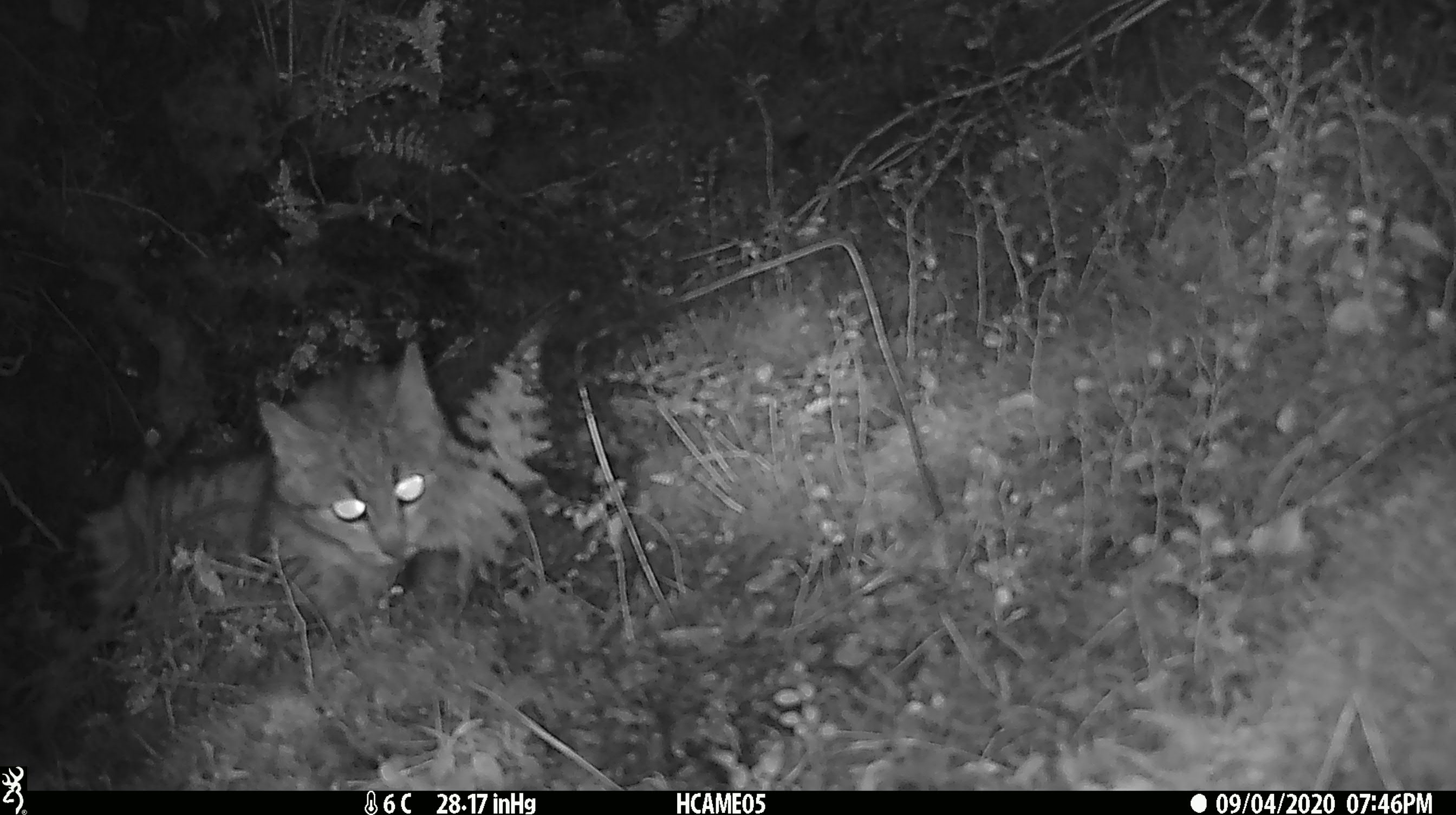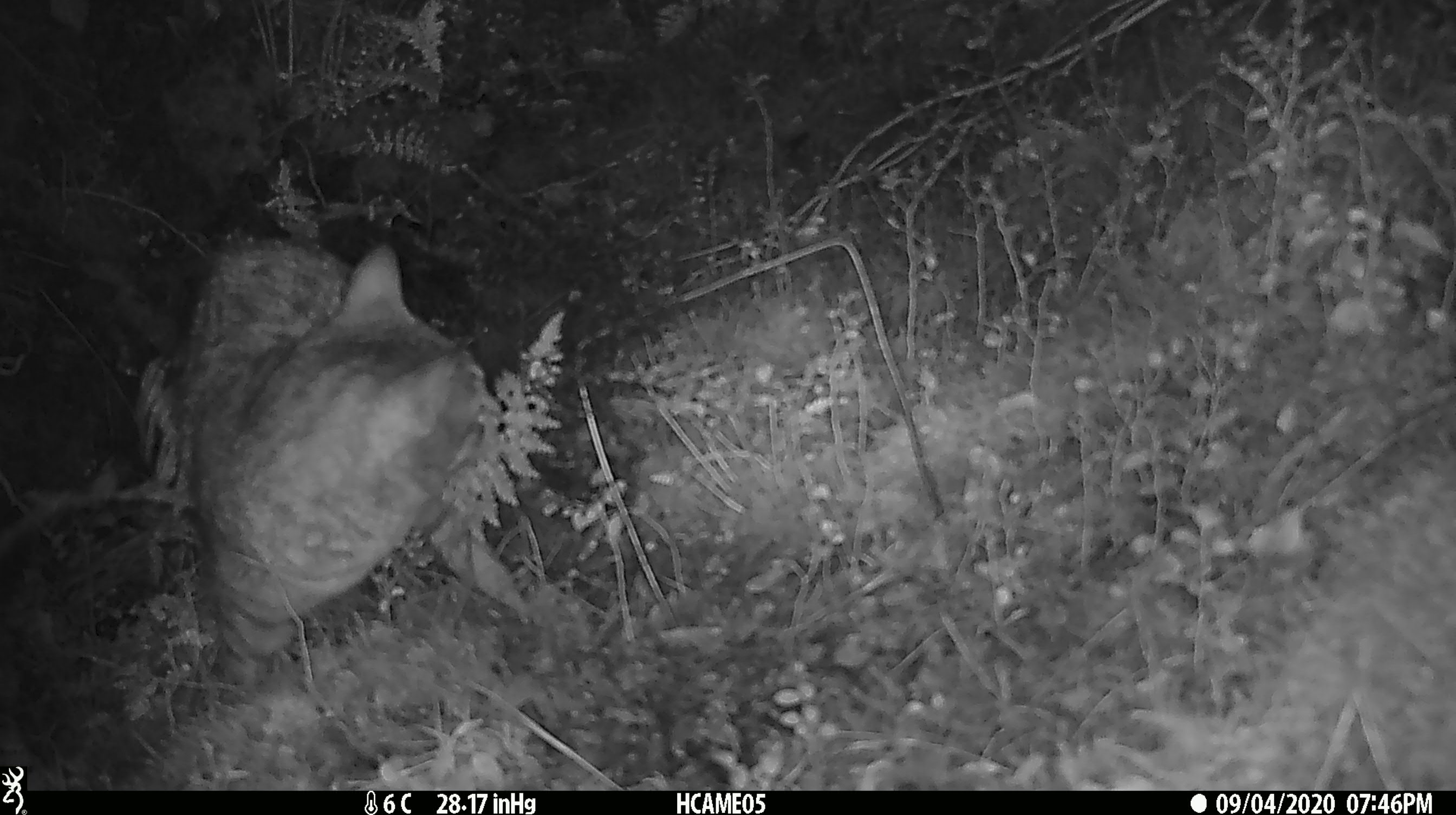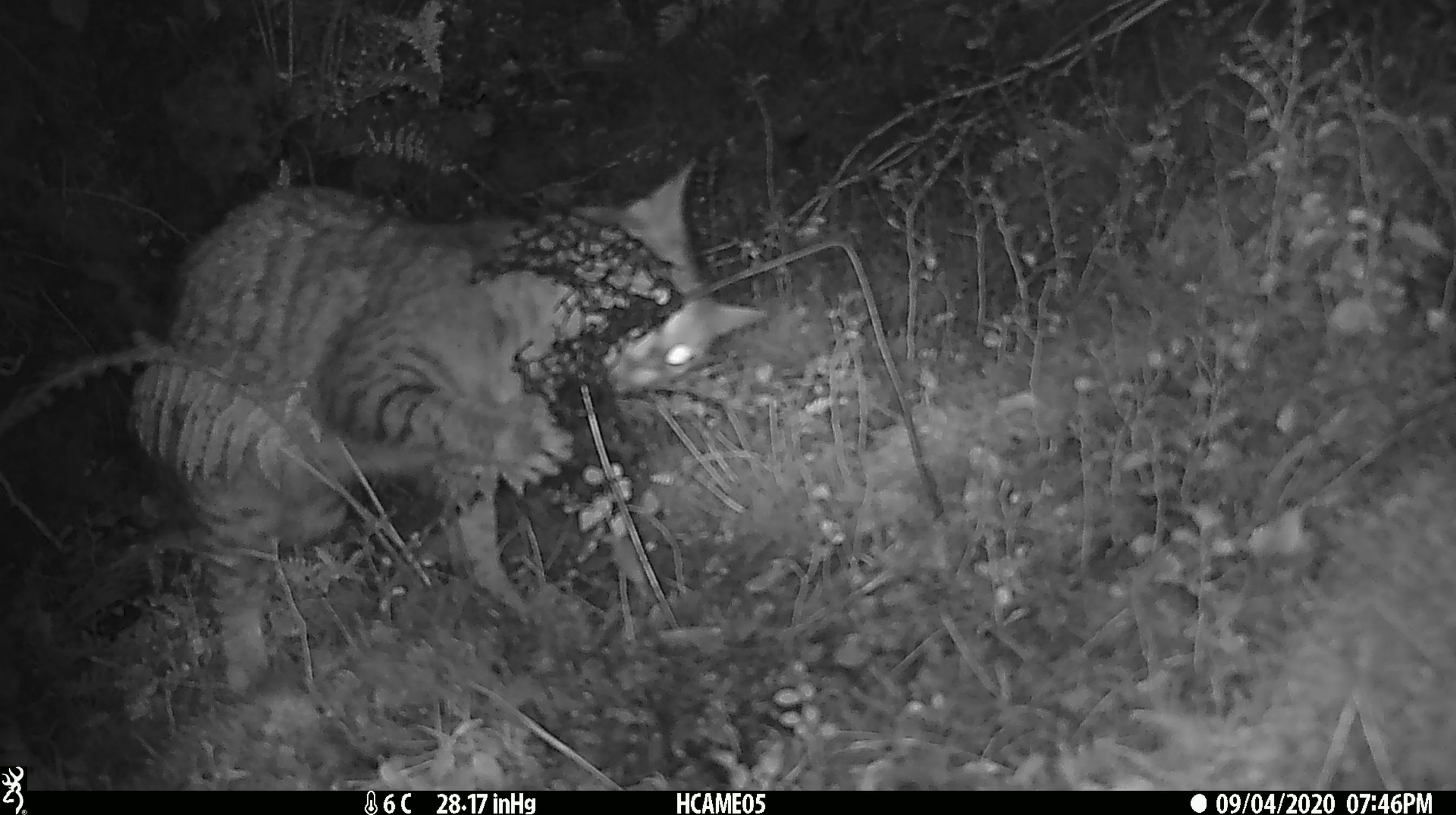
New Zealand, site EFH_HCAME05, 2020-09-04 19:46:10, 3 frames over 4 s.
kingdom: Animalia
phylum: Chordata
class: Mammalia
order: Carnivora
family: Felidae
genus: Felis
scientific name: Felis catus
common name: domestic cat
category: cat